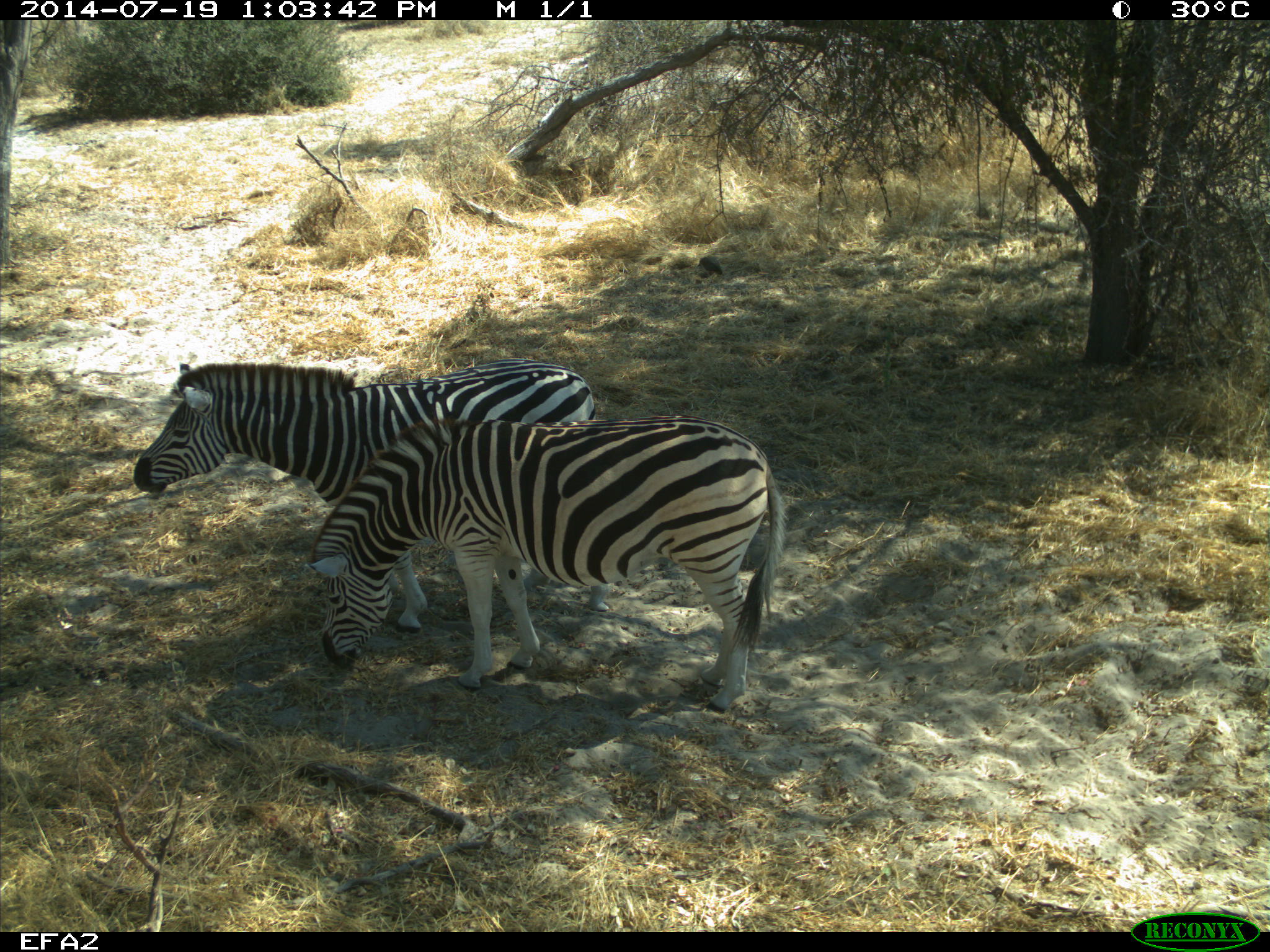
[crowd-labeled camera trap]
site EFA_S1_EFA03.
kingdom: Animalia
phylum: Chordata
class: Mammalia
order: Perissodactyla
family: Equidae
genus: Equus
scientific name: Equus quagga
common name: plains zebra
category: zebraplains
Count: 2.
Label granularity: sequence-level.